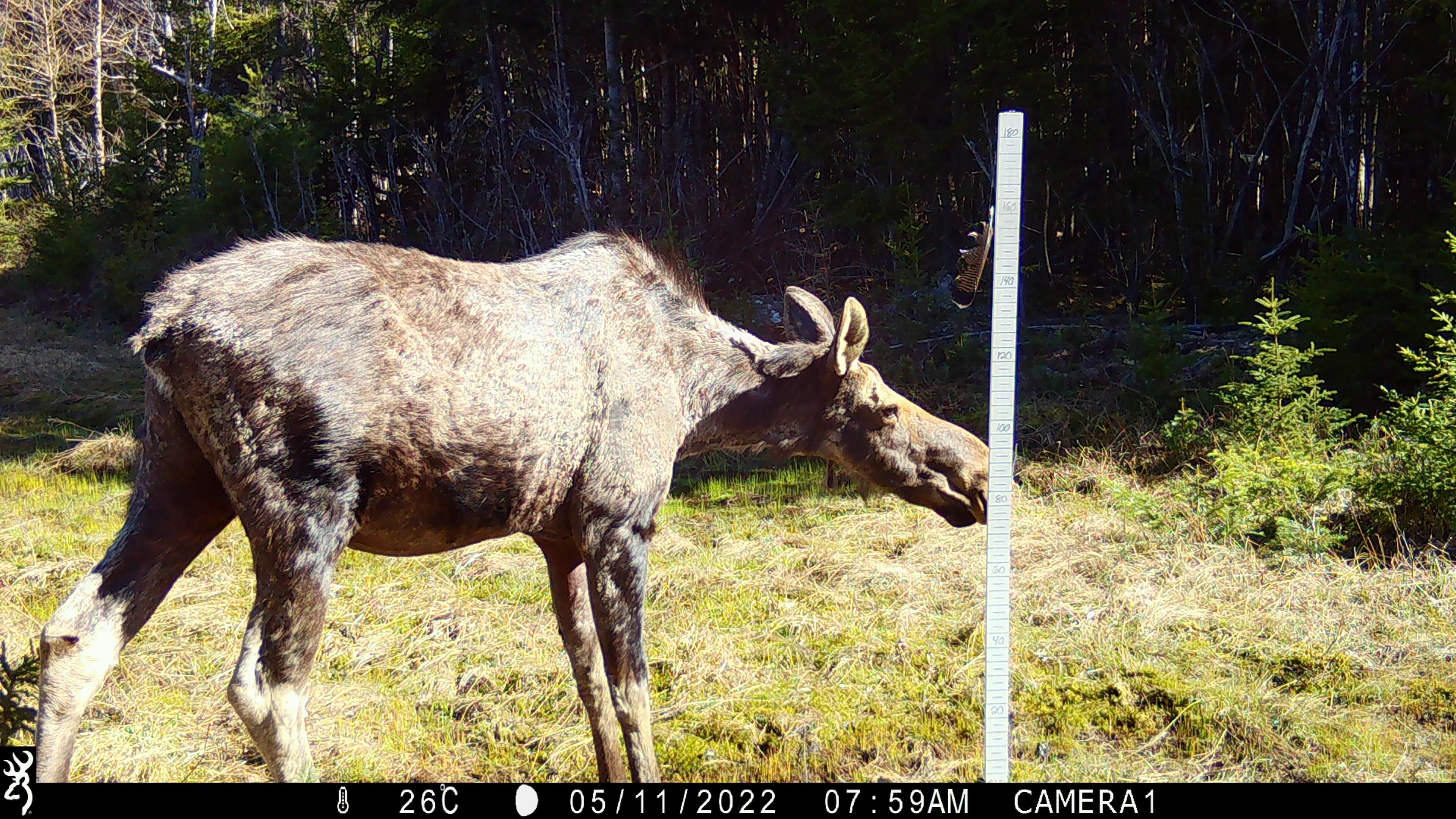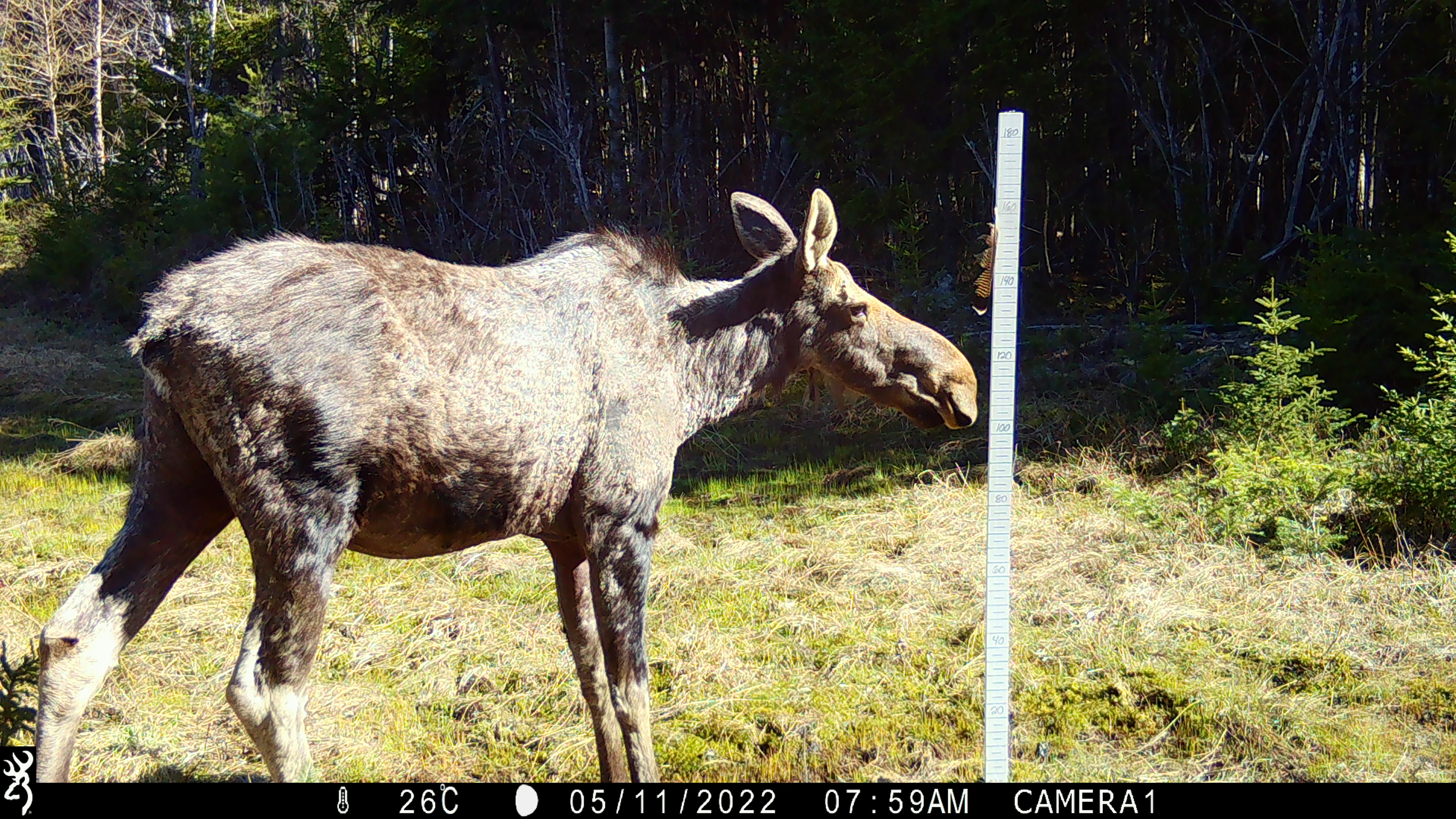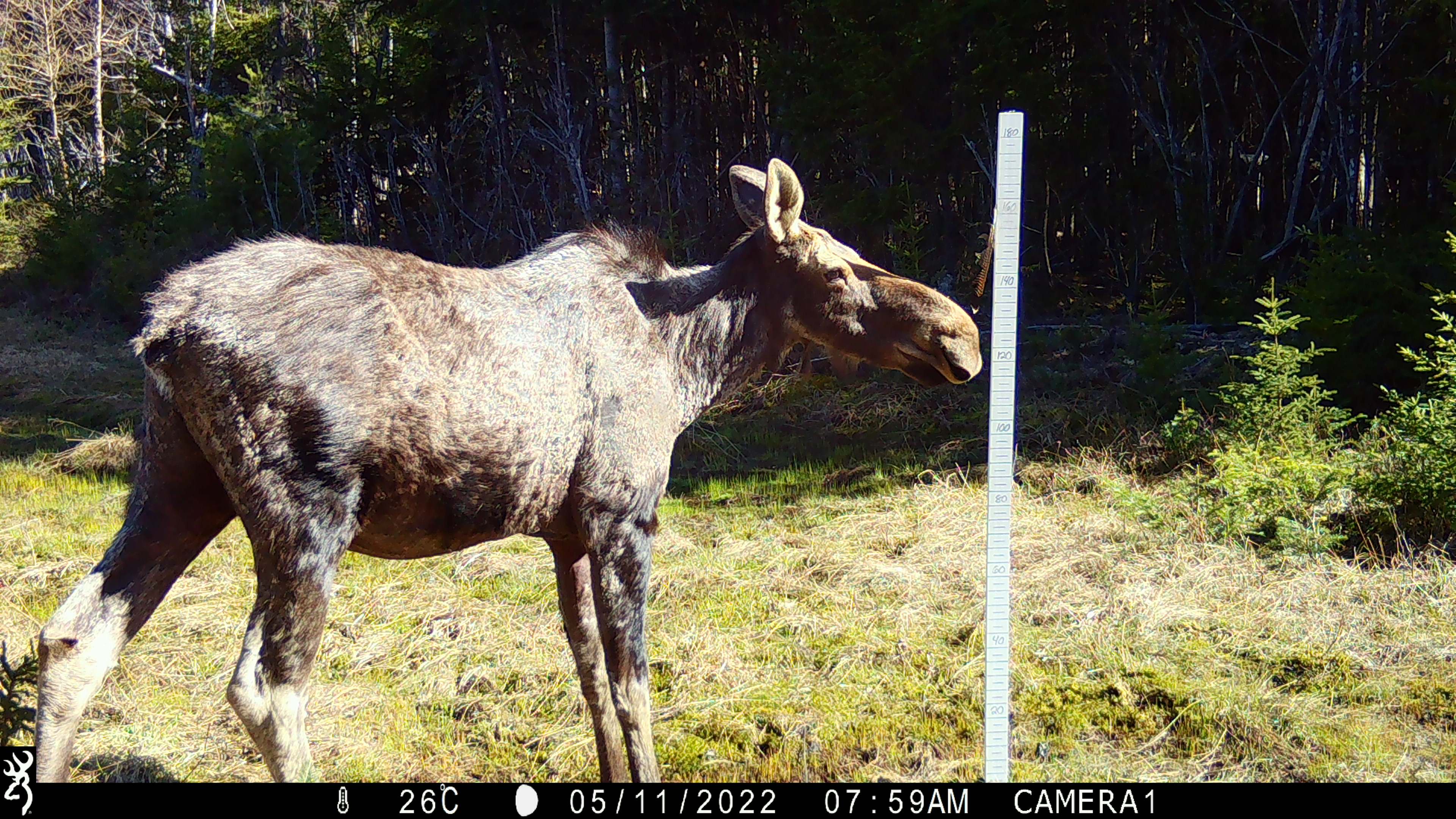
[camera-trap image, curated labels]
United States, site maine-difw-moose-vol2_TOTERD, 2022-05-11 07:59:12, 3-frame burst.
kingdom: Animalia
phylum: Chordata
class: Mammalia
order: Artiodactyla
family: Cervidae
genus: Alces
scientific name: Alces alces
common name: moose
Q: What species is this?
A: Moose (Alces alces).